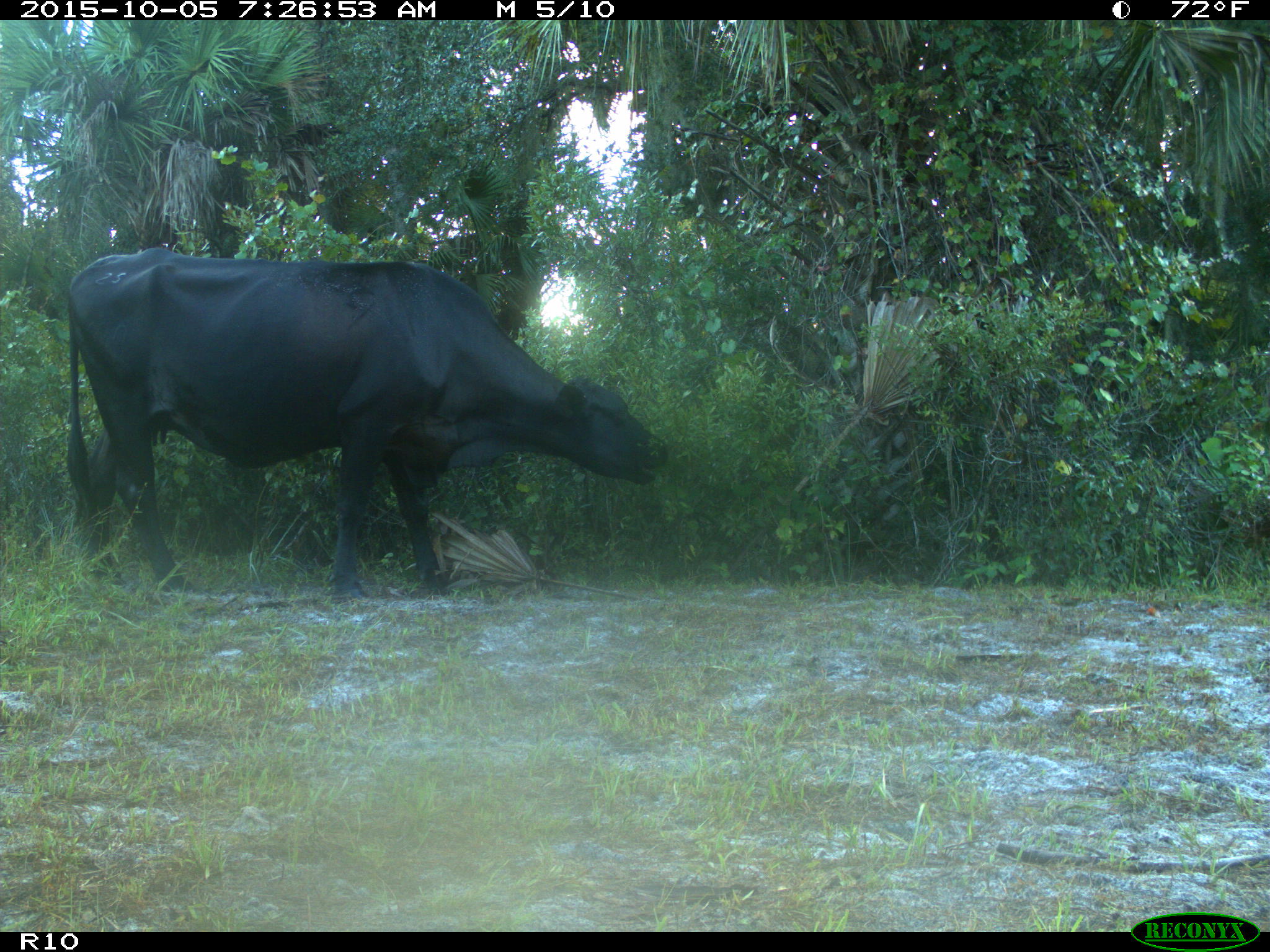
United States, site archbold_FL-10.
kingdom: Animalia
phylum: Chordata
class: Mammalia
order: Artiodactyla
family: Bovidae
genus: Bos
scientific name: Bos taurus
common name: domestic cow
Bos taurus (domestic cow).